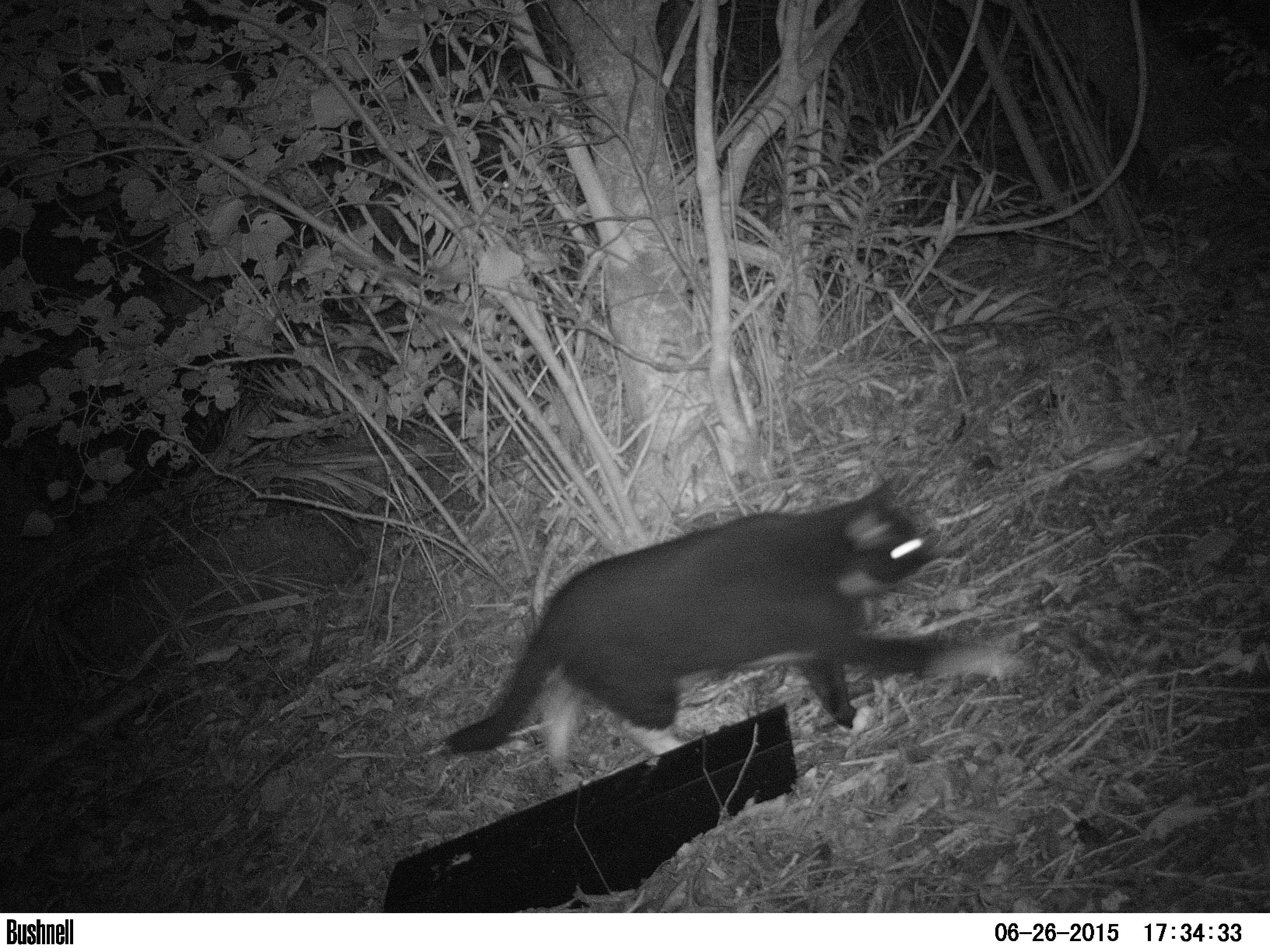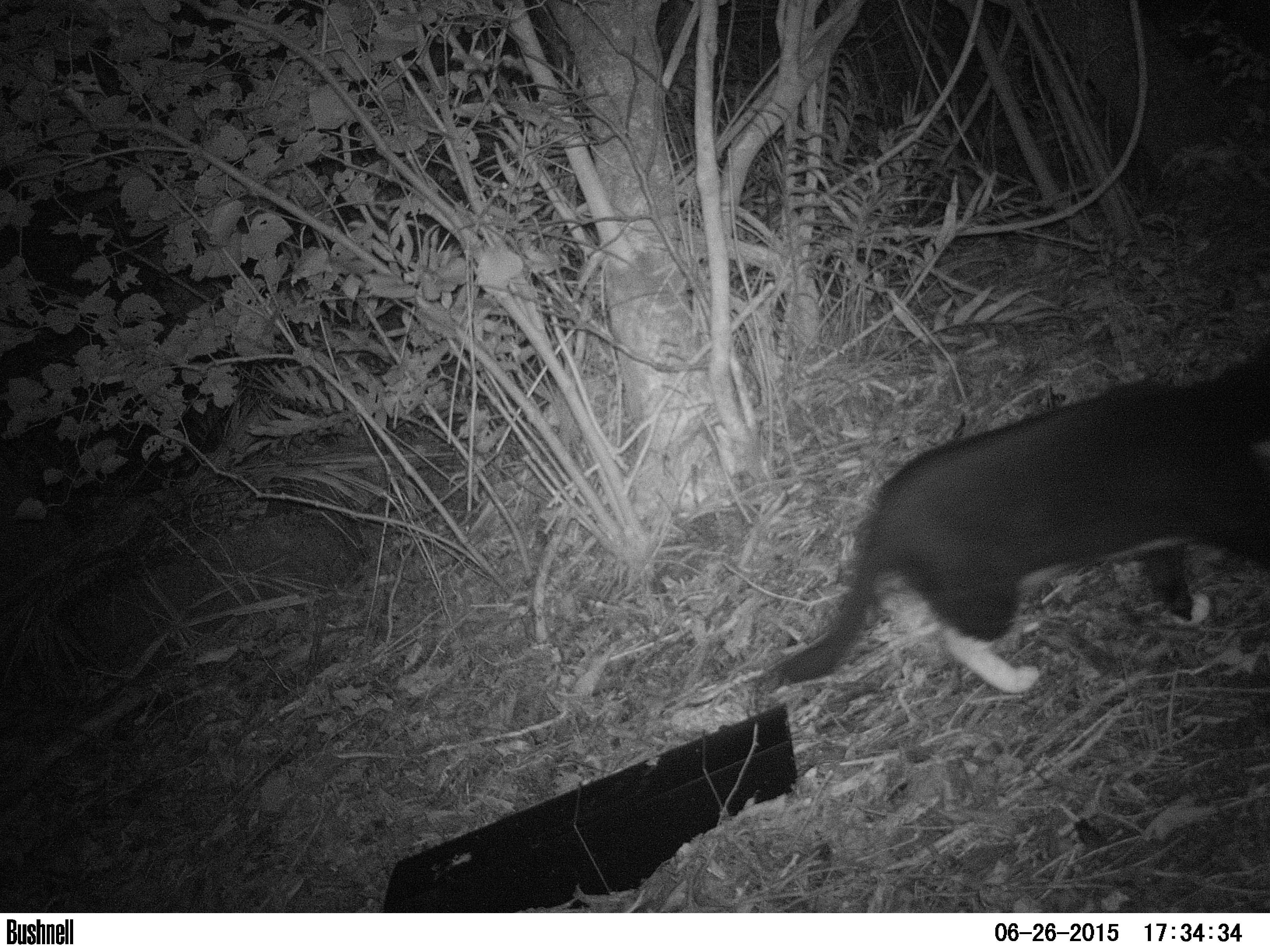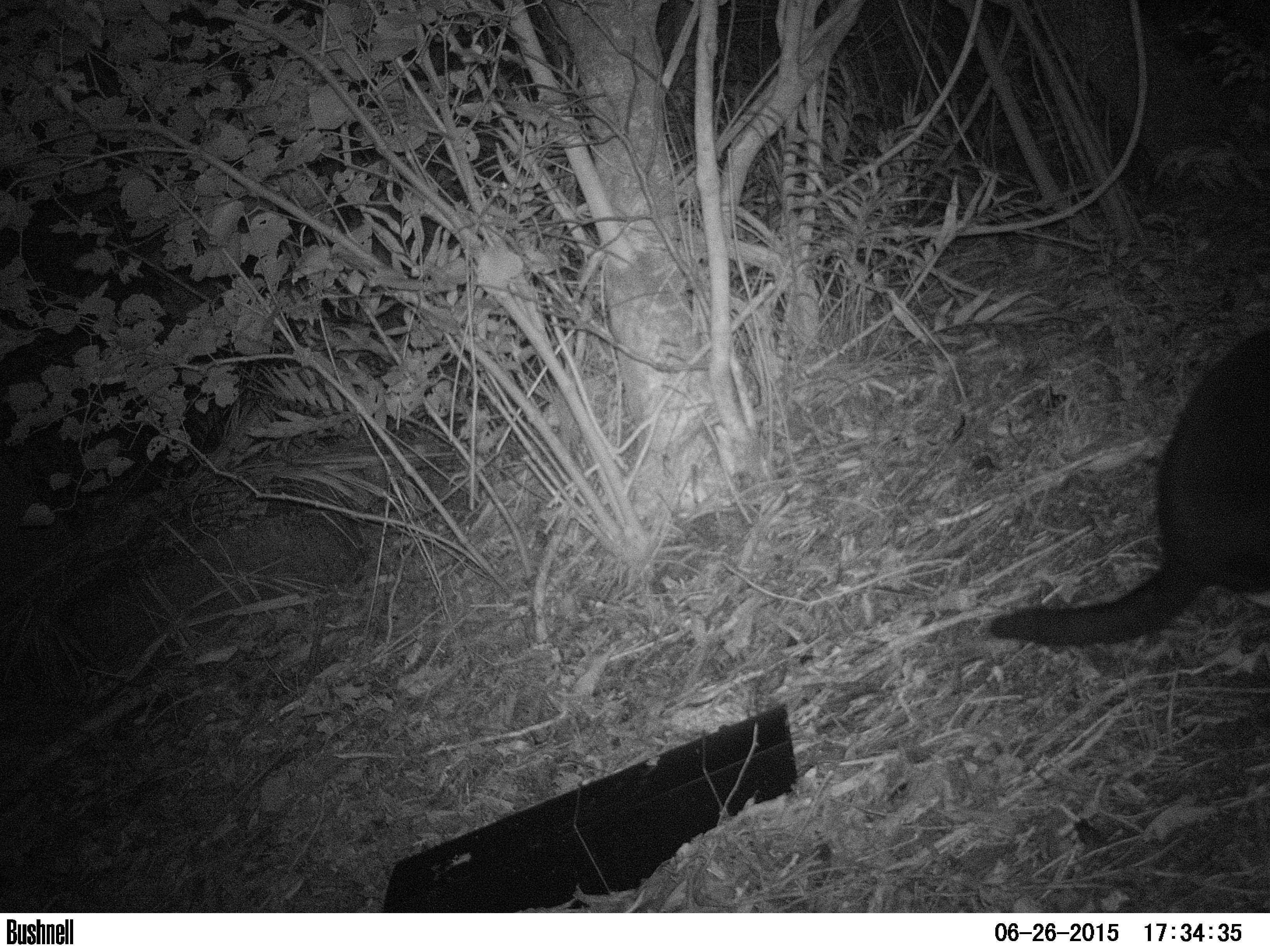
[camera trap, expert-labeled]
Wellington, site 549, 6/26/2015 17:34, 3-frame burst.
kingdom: Animalia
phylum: Chordata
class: Mammalia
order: Carnivora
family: Felidae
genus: Felis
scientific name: Felis catus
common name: cat